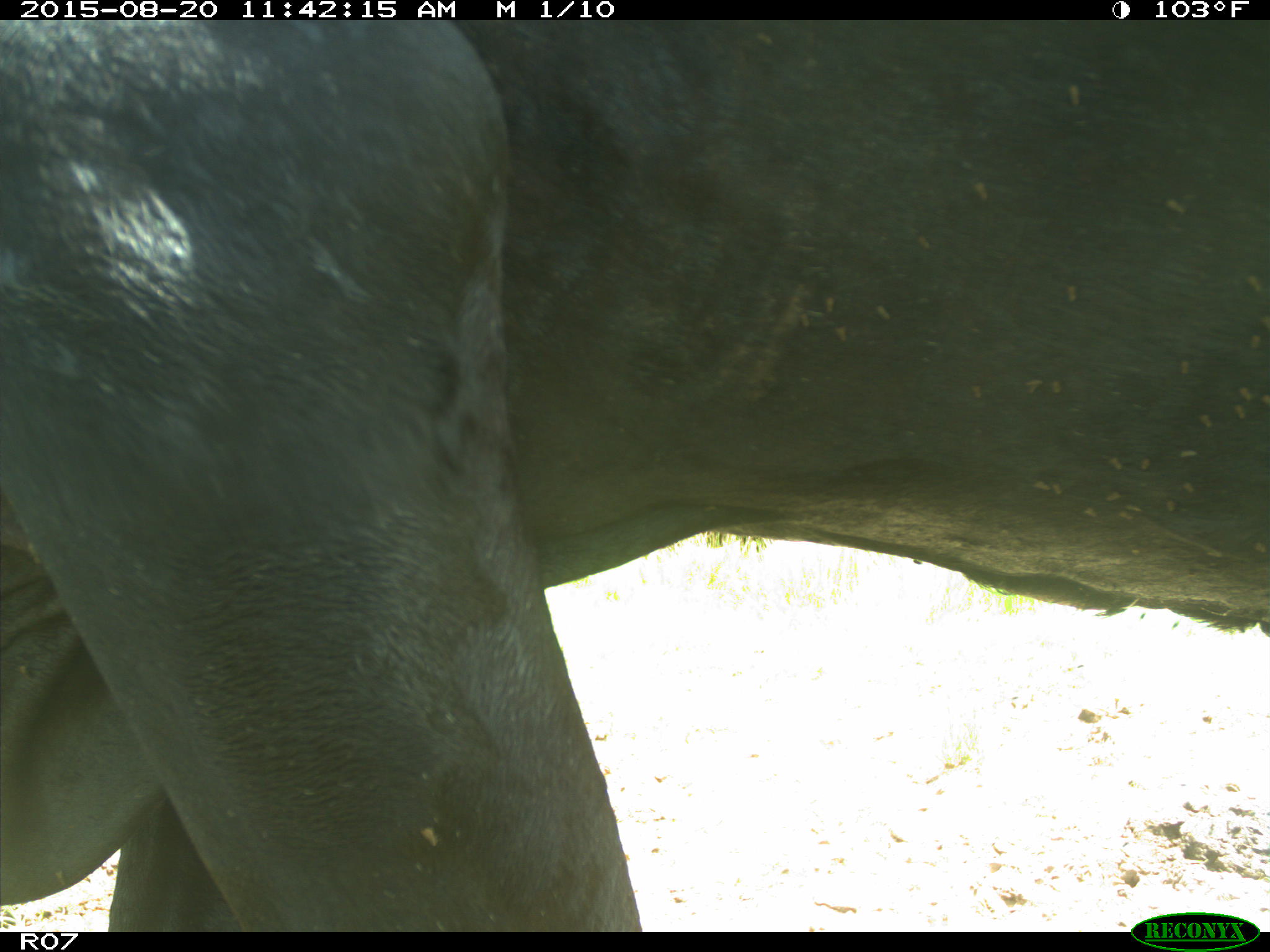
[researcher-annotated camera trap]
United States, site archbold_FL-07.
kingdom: Animalia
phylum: Chordata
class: Mammalia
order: Artiodactyla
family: Bovidae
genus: Bos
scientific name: Bos taurus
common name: domestic cow